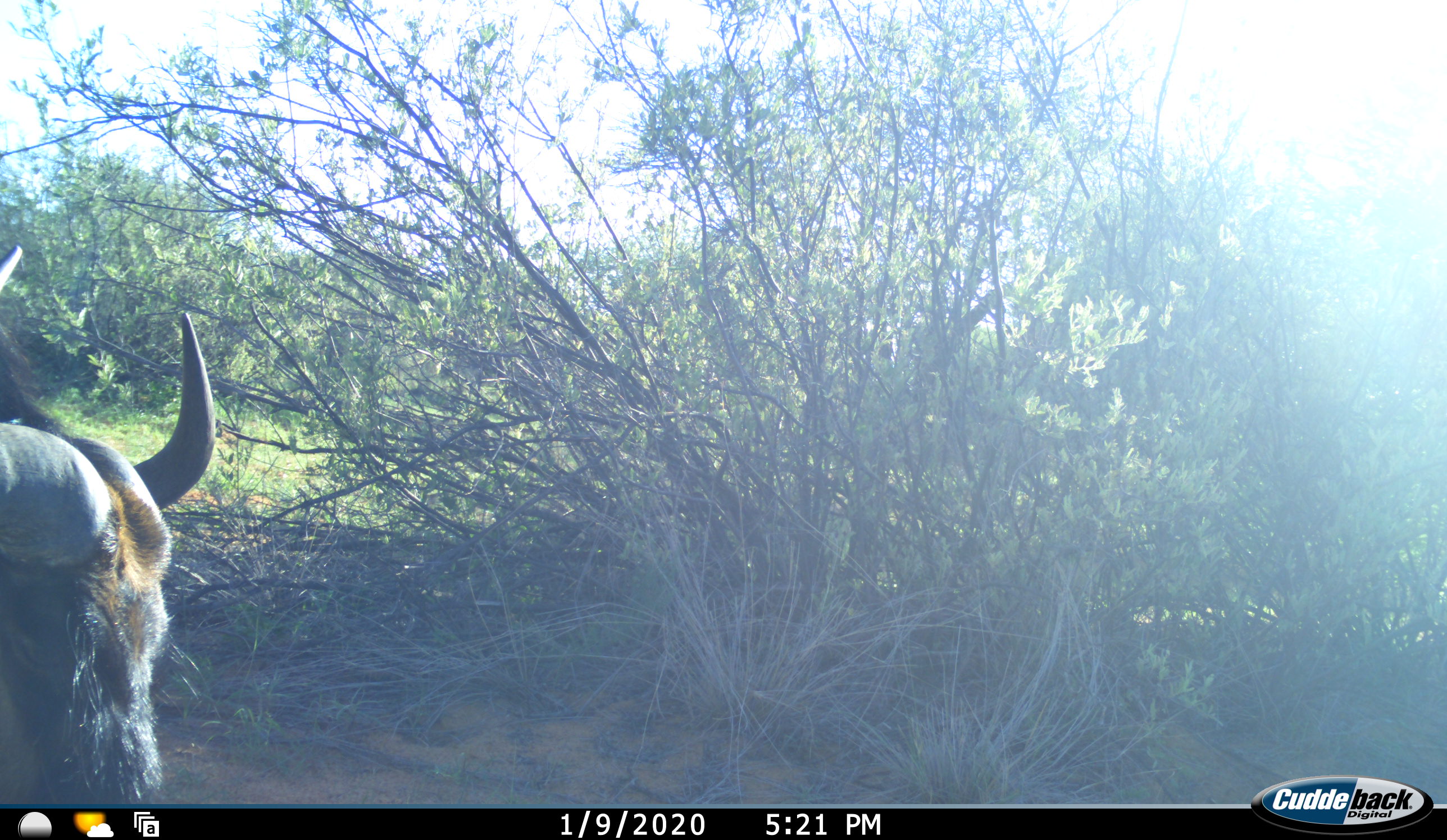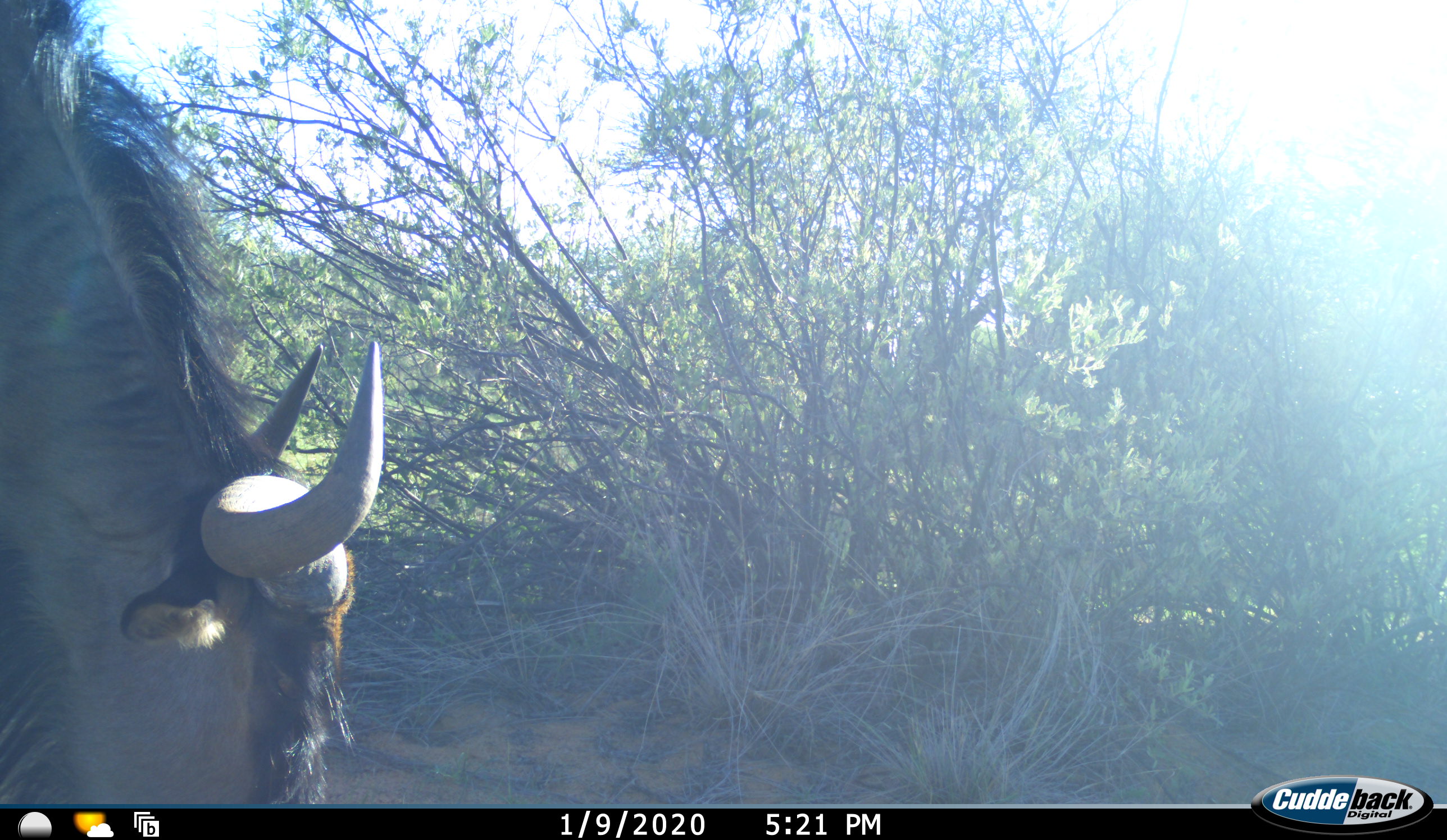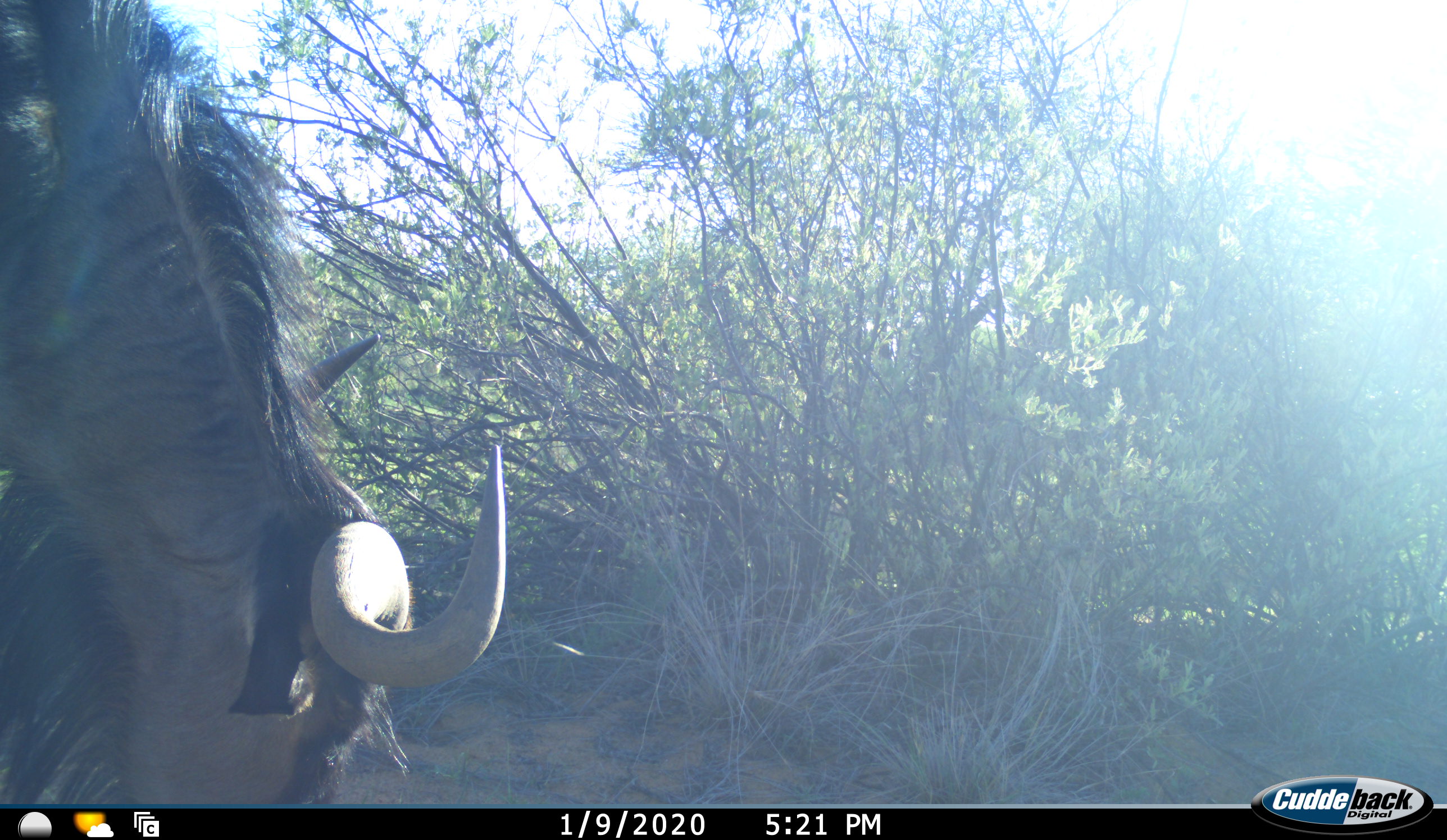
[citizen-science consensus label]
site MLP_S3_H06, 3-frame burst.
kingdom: Animalia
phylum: Chordata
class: Mammalia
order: Artiodactyla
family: Bovidae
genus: Connochaetes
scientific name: Connochaetes taurinus taurinus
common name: blue wildebeest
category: wildebeestblue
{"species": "wildebeestblue (blue wildebeest) (Connochaetes taurinus taurinus)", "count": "1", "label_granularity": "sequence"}